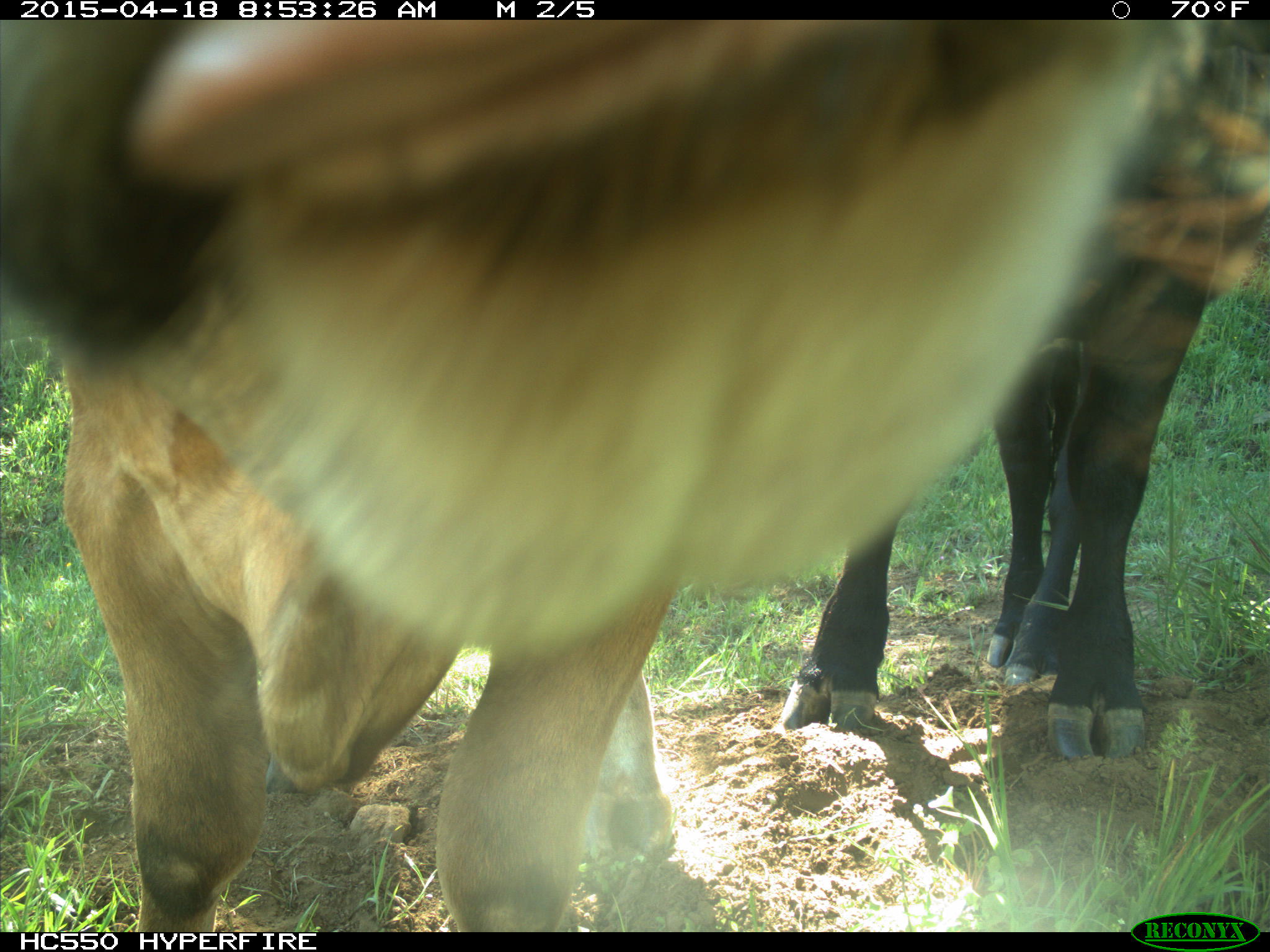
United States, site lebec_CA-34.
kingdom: Animalia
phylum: Chordata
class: Mammalia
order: Artiodactyla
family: Bovidae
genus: Bos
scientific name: Bos taurus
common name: domestic cow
Bos taurus (domestic cow).